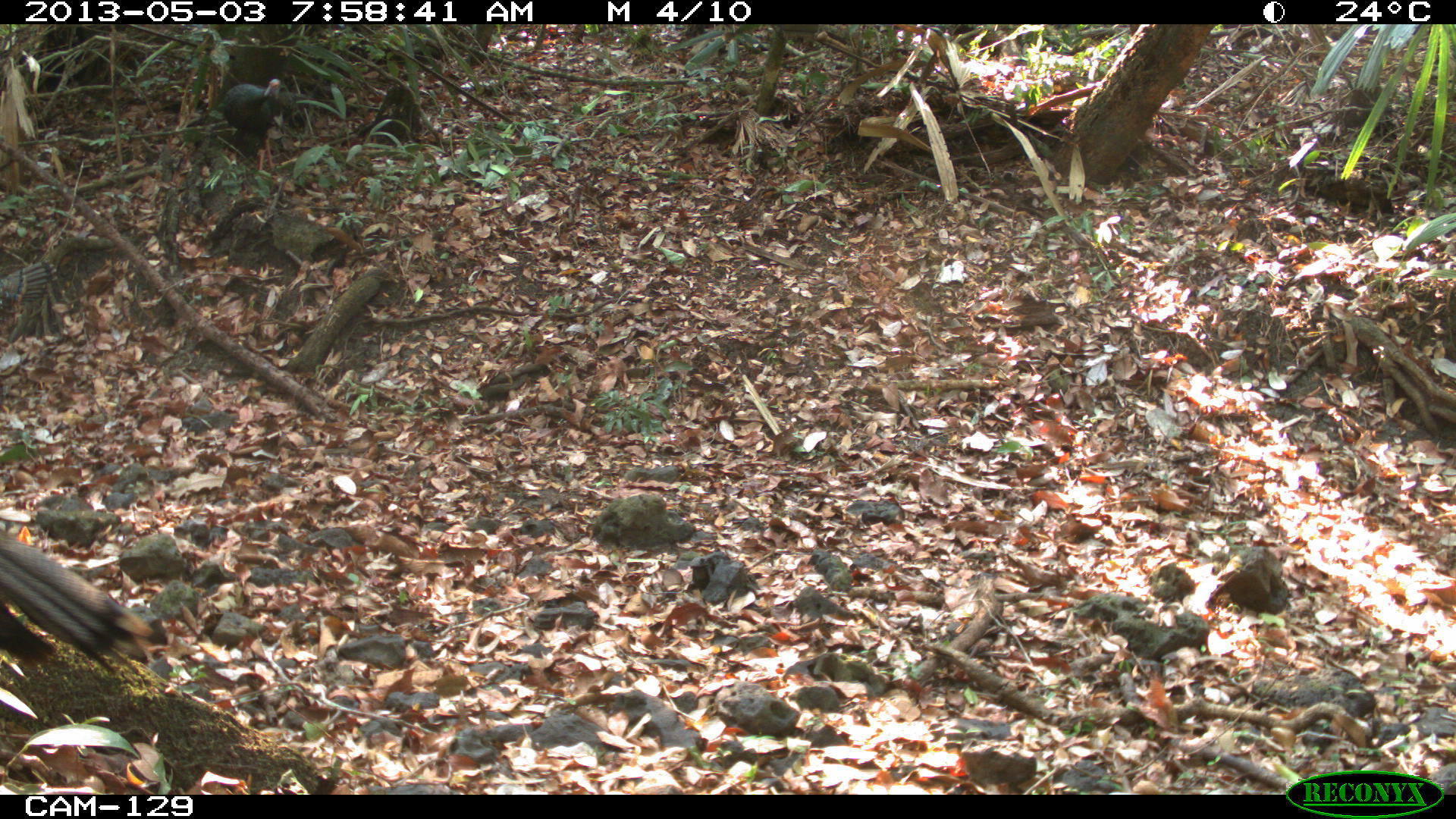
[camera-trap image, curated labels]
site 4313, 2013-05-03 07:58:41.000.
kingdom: Animalia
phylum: Chordata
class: Aves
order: Galliformes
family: Phasianidae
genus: Meleagris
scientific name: Meleagris ocellata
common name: ocellated turkey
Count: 3.